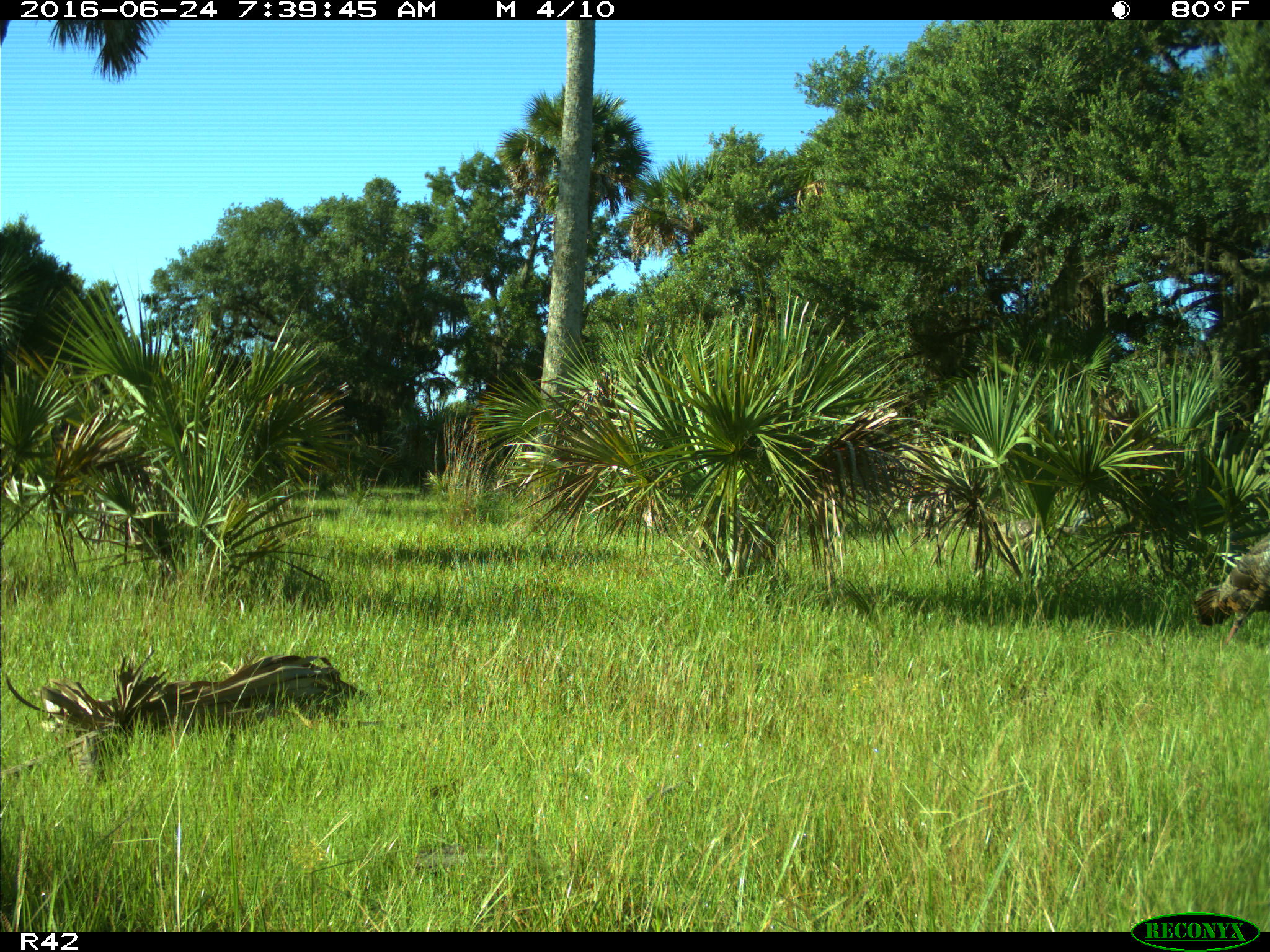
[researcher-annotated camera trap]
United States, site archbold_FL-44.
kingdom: Animalia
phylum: Chordata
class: Aves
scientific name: Aves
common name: birds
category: unidentified bird